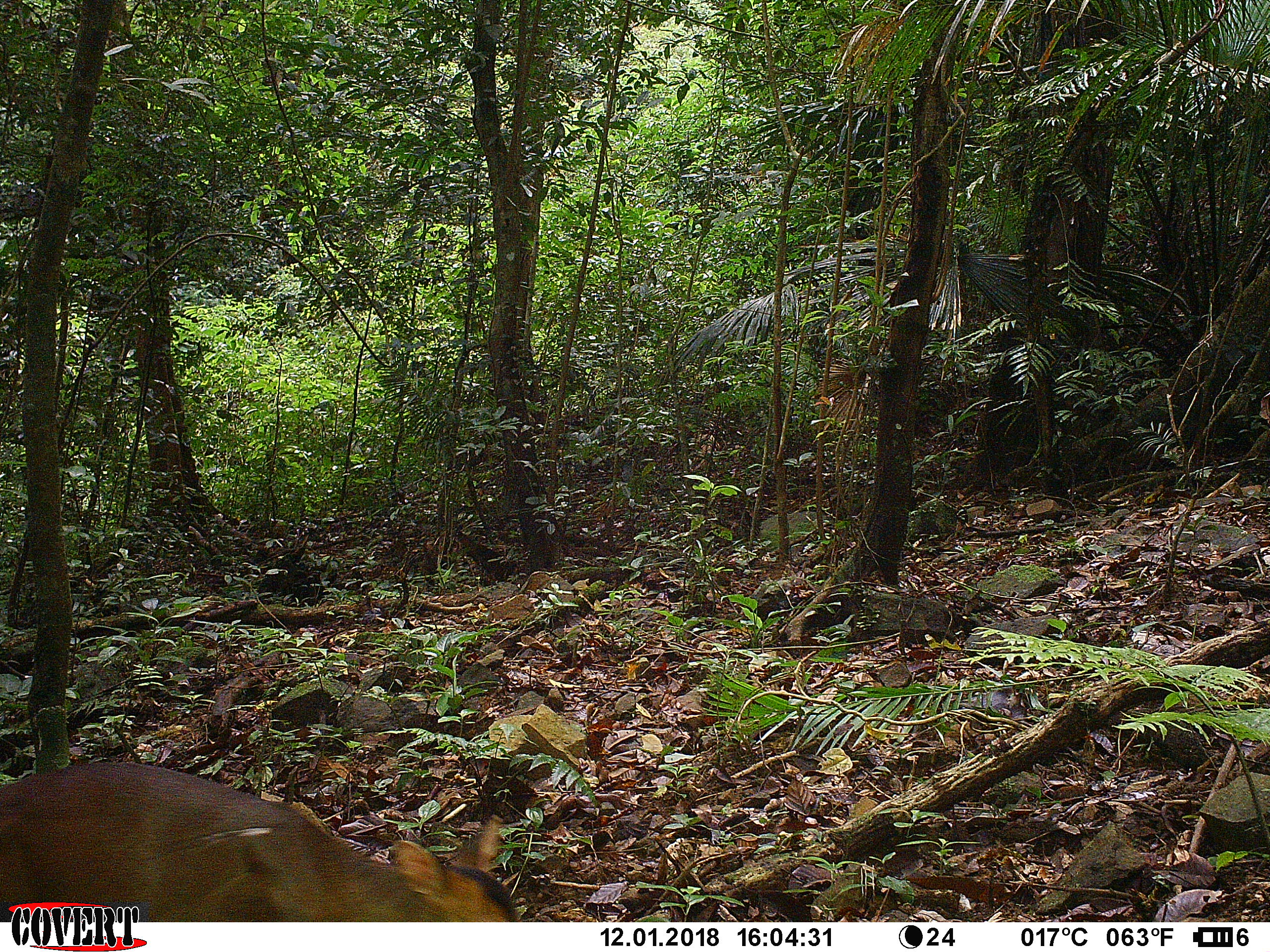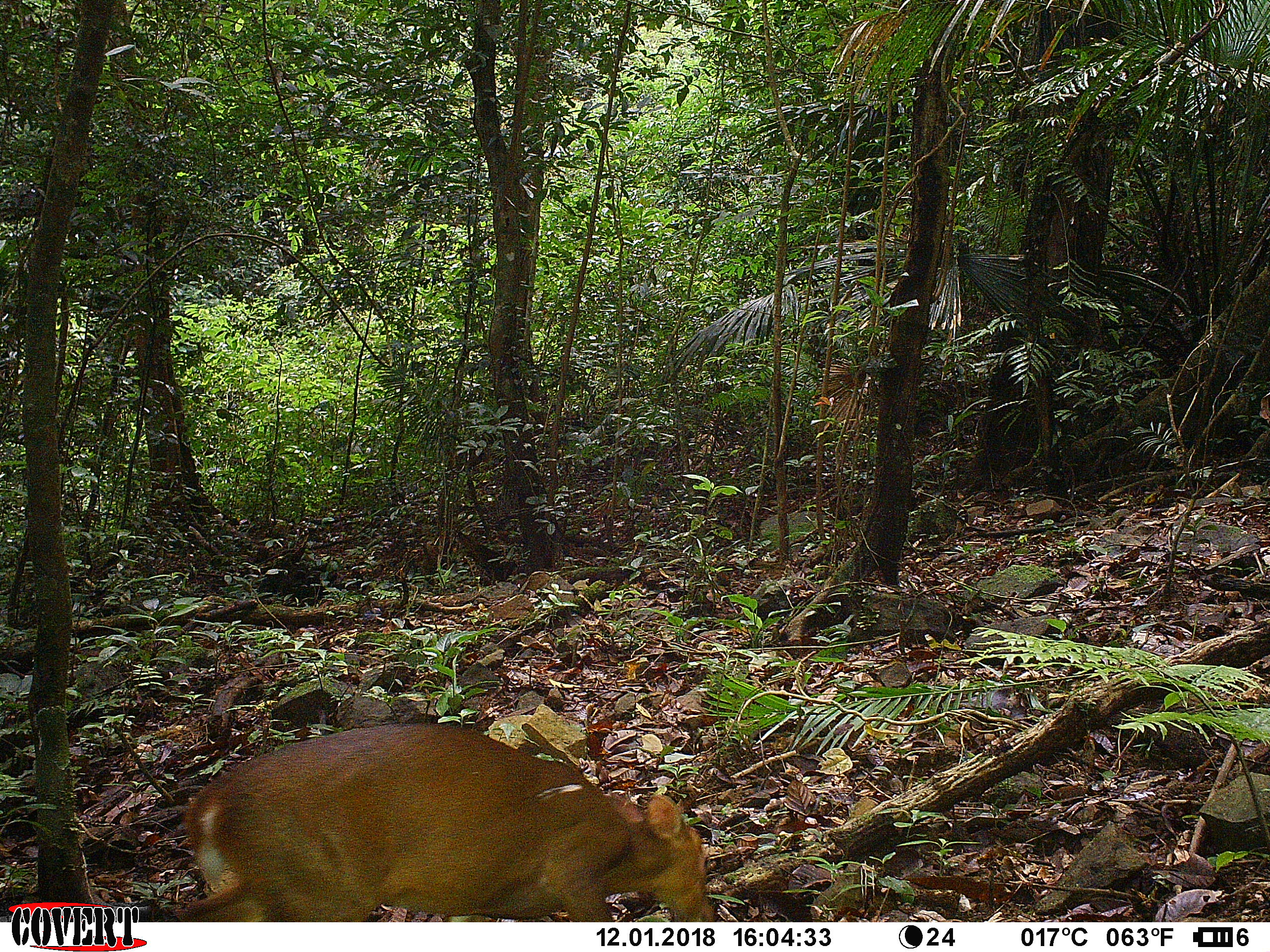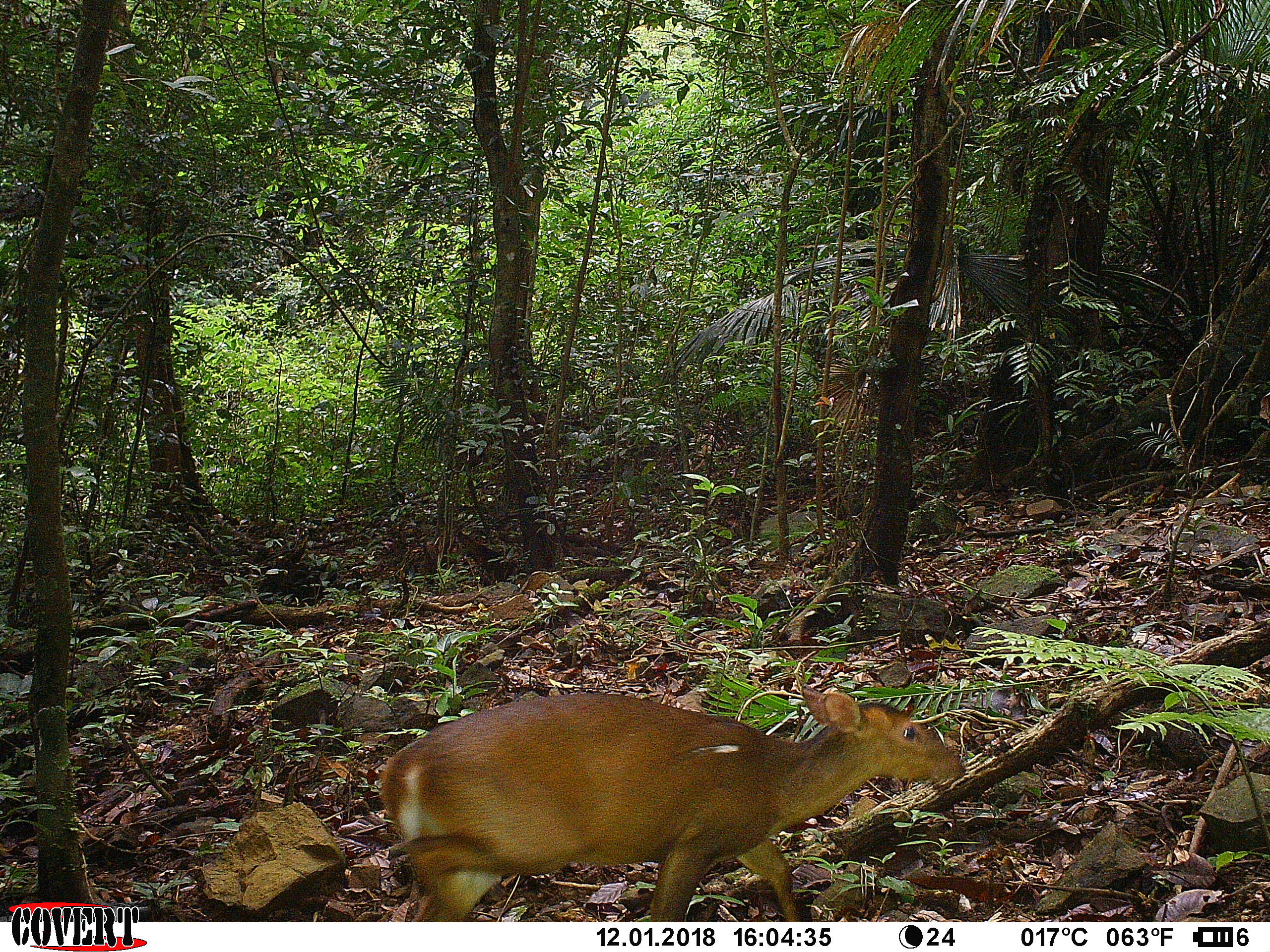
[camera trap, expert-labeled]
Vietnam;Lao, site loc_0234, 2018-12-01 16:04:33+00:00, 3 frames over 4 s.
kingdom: Animalia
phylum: Chordata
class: Mammalia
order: Artiodactyla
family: Cervidae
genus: Muntiacus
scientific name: Muntiacus vuquangensis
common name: large-antlered muntjac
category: large antlered muntjac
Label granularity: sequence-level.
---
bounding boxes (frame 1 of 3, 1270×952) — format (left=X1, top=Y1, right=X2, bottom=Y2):
large antlered muntjac: (left=0, top=758, right=519, bottom=922)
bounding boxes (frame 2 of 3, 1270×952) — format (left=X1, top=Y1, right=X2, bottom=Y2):
large antlered muntjac: (left=171, top=720, right=717, bottom=921)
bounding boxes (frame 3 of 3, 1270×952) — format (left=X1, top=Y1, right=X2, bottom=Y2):
large antlered muntjac: (left=377, top=682, right=967, bottom=922)